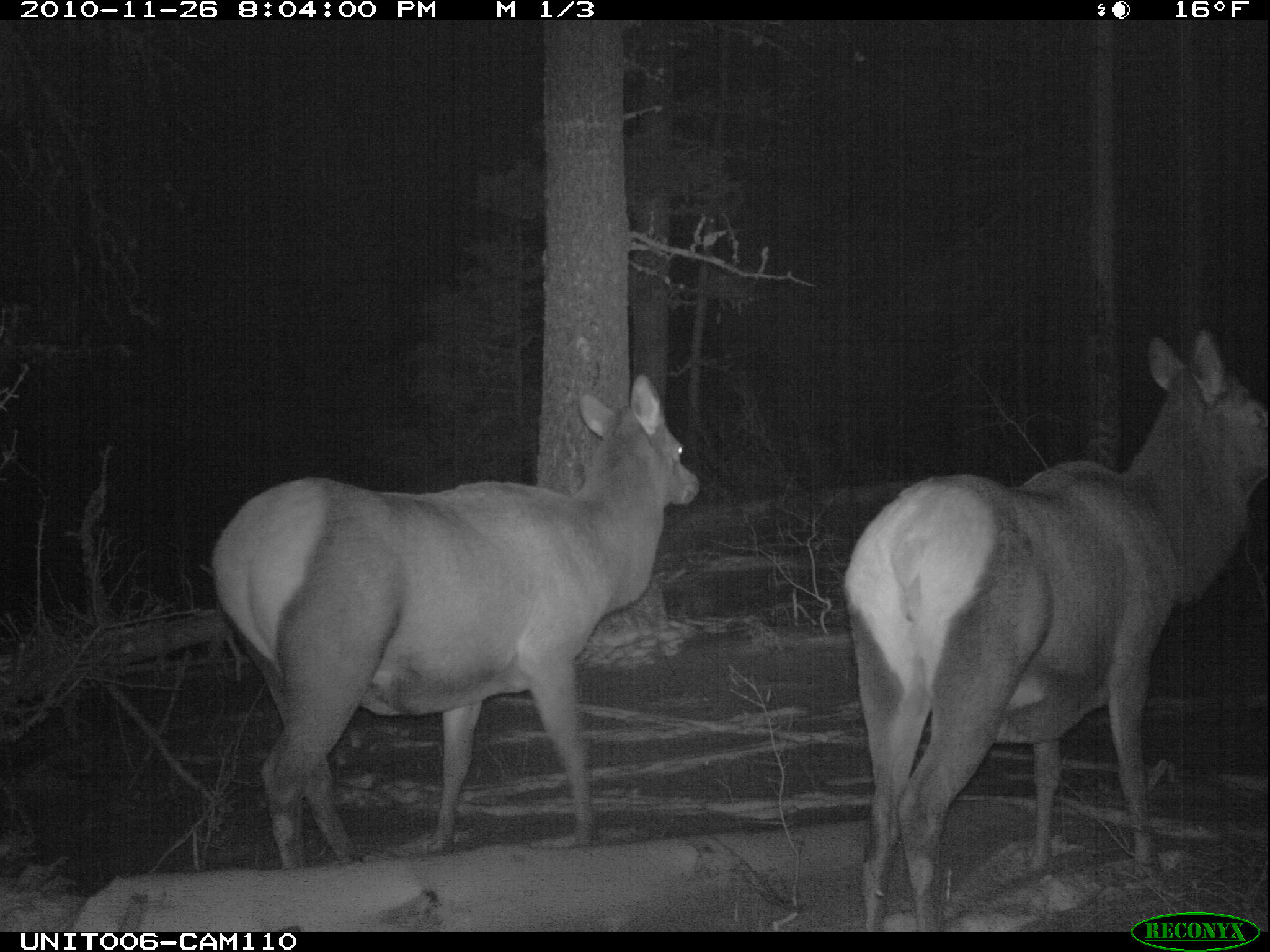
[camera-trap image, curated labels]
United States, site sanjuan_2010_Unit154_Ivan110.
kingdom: Animalia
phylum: Chordata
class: Mammalia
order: Artiodactyla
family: Cervidae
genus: Cervus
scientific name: Cervus elaphus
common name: red deer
Cervus elaphus (red deer).